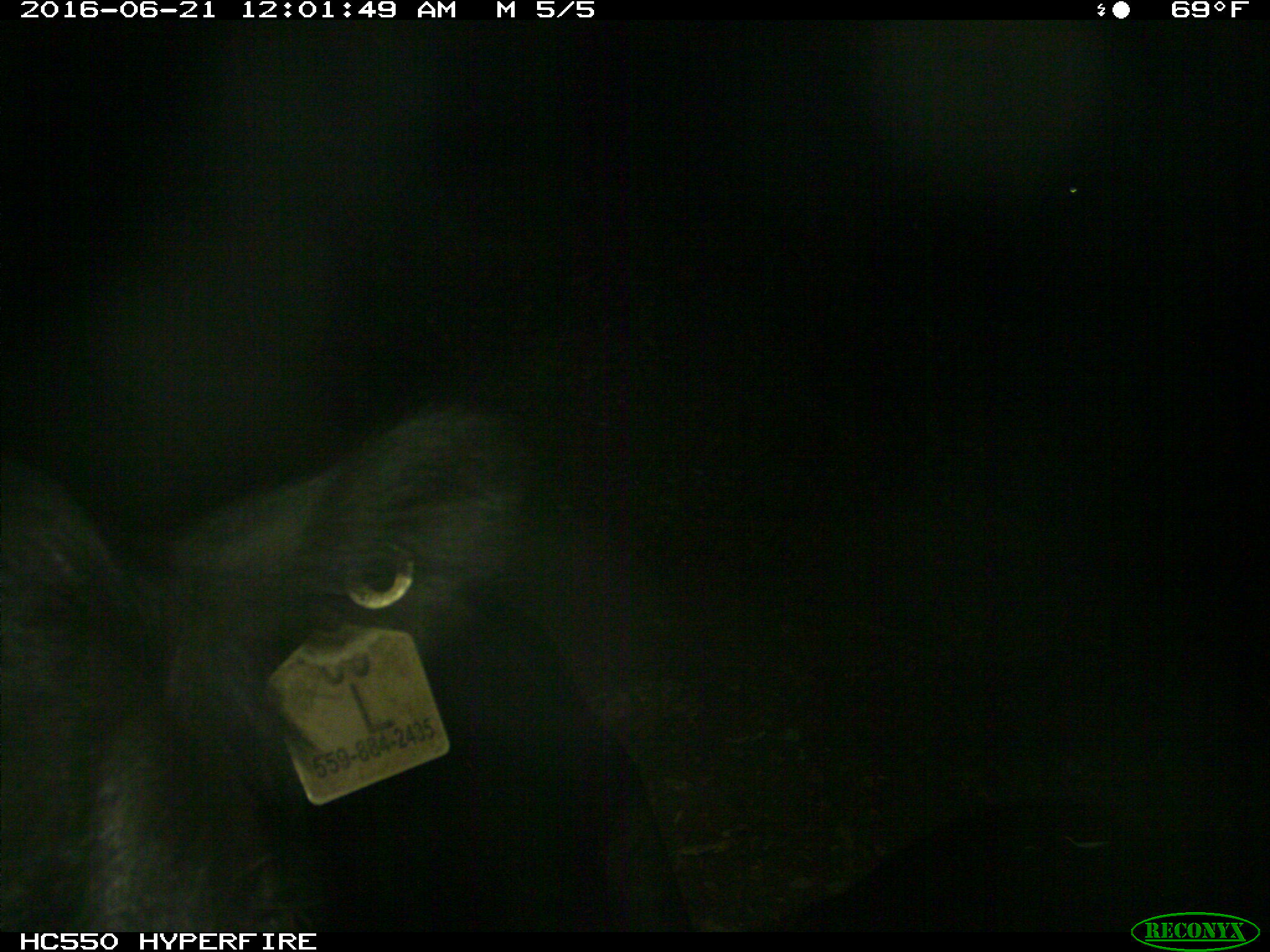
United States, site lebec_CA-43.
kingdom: Animalia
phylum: Chordata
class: Mammalia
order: Artiodactyla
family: Bovidae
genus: Bos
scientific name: Bos taurus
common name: domestic cow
Bos taurus (domestic cow).